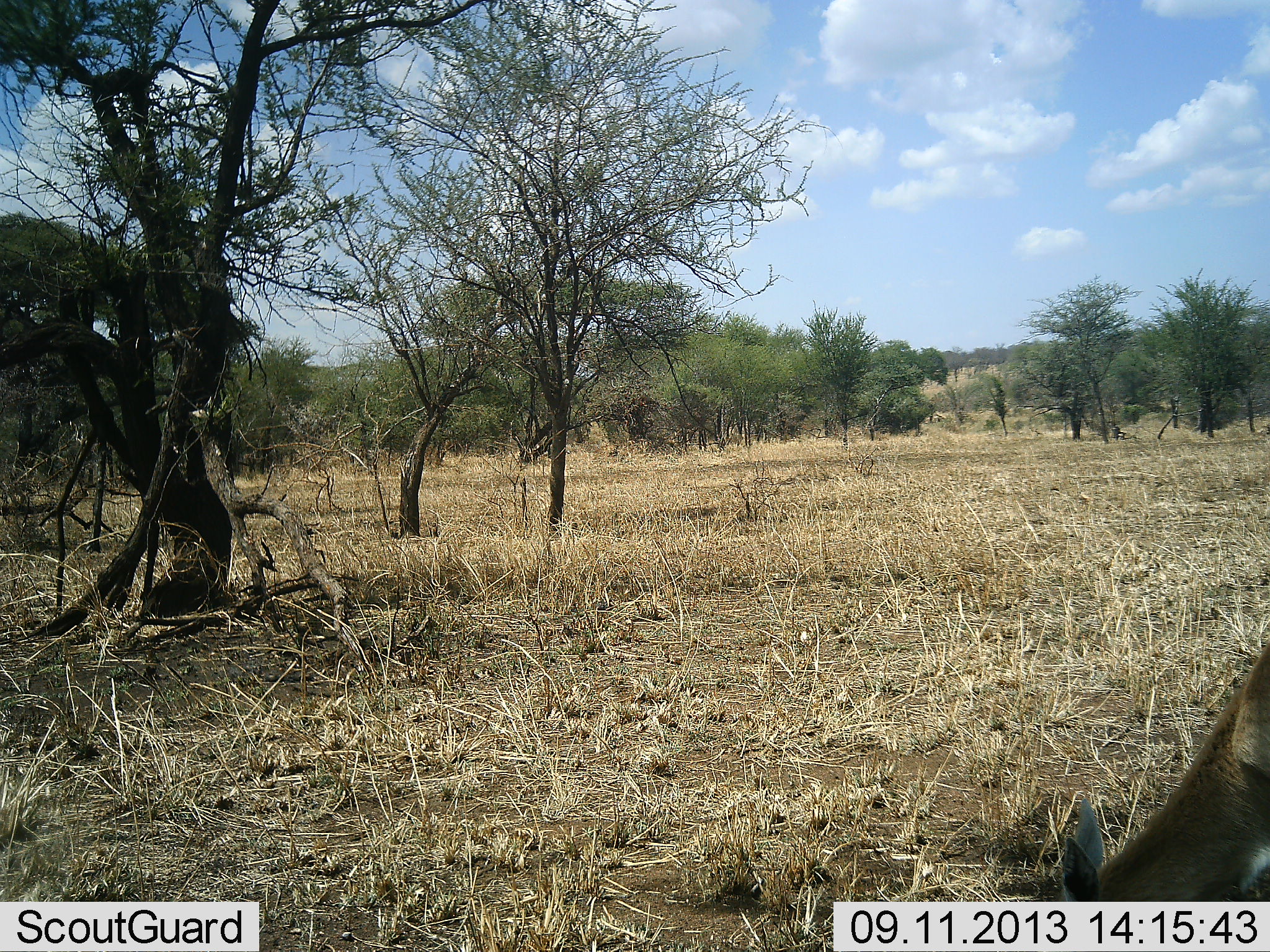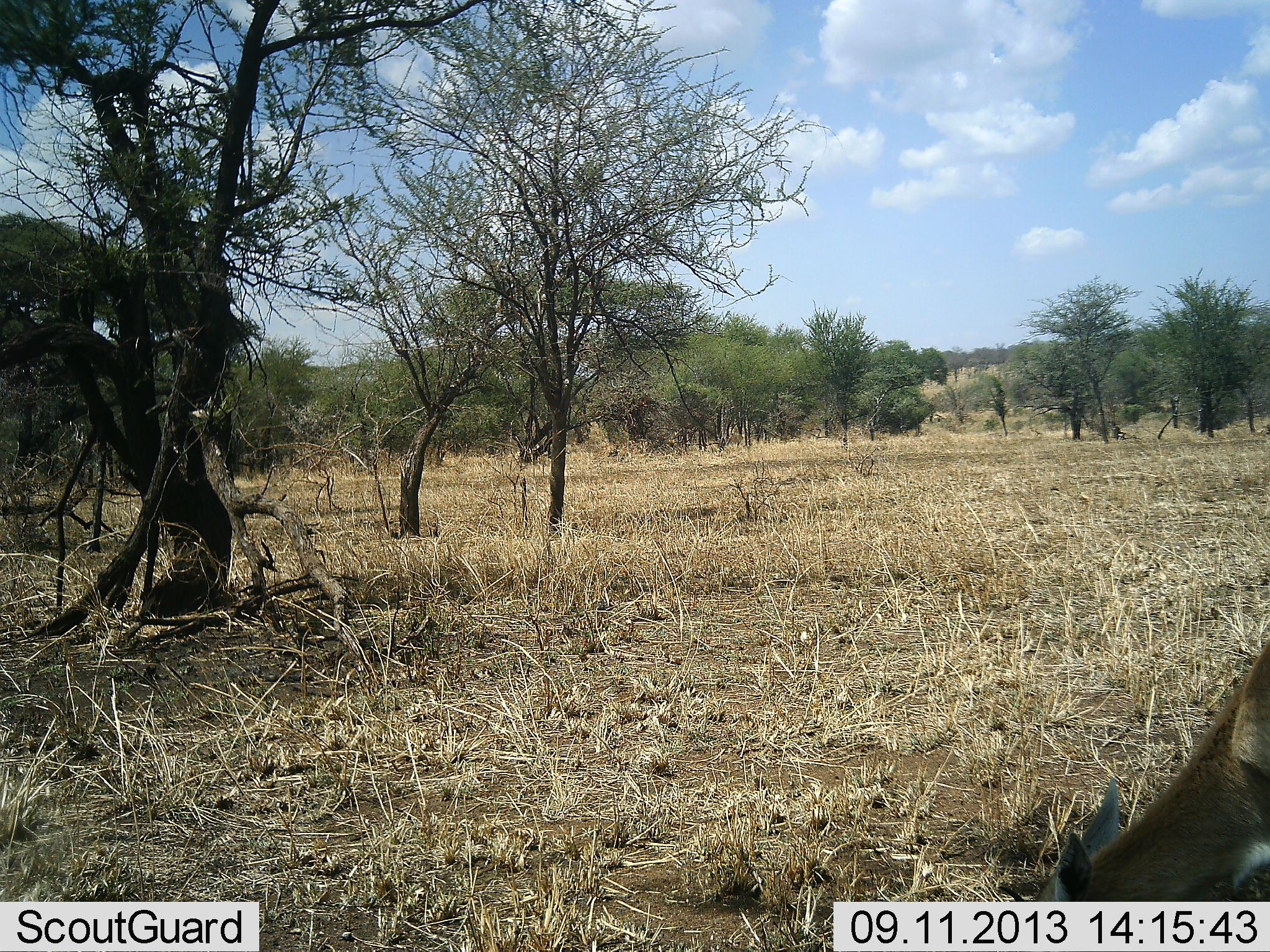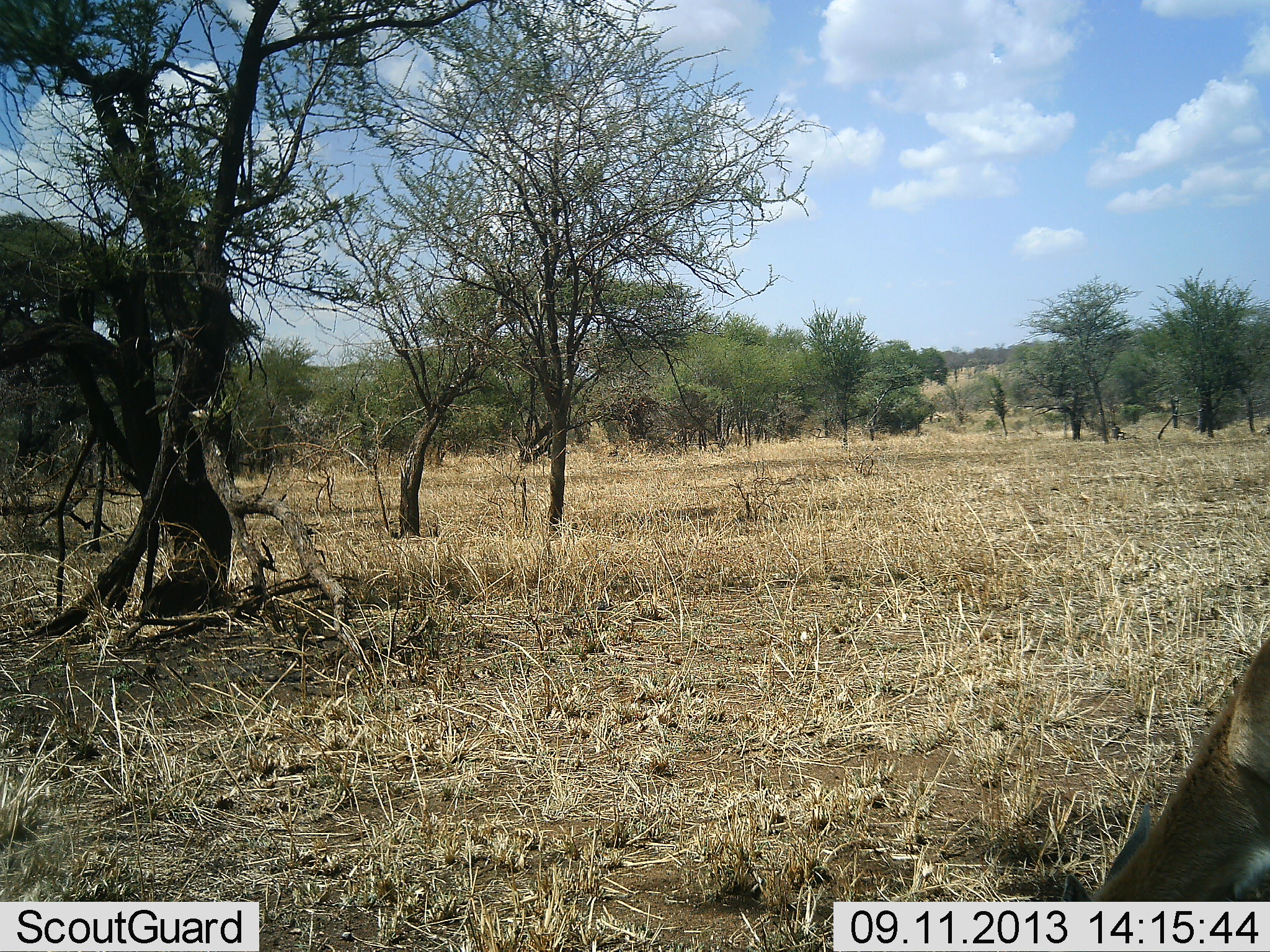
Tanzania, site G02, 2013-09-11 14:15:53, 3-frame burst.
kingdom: Animalia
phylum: Chordata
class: Mammalia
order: Artiodactyla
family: Bovidae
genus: Eudorcas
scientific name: Eudorcas thomsonii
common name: thomson's gazelle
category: gazellethomsons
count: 1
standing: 20%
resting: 0%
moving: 0%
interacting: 0%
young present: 7%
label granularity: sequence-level